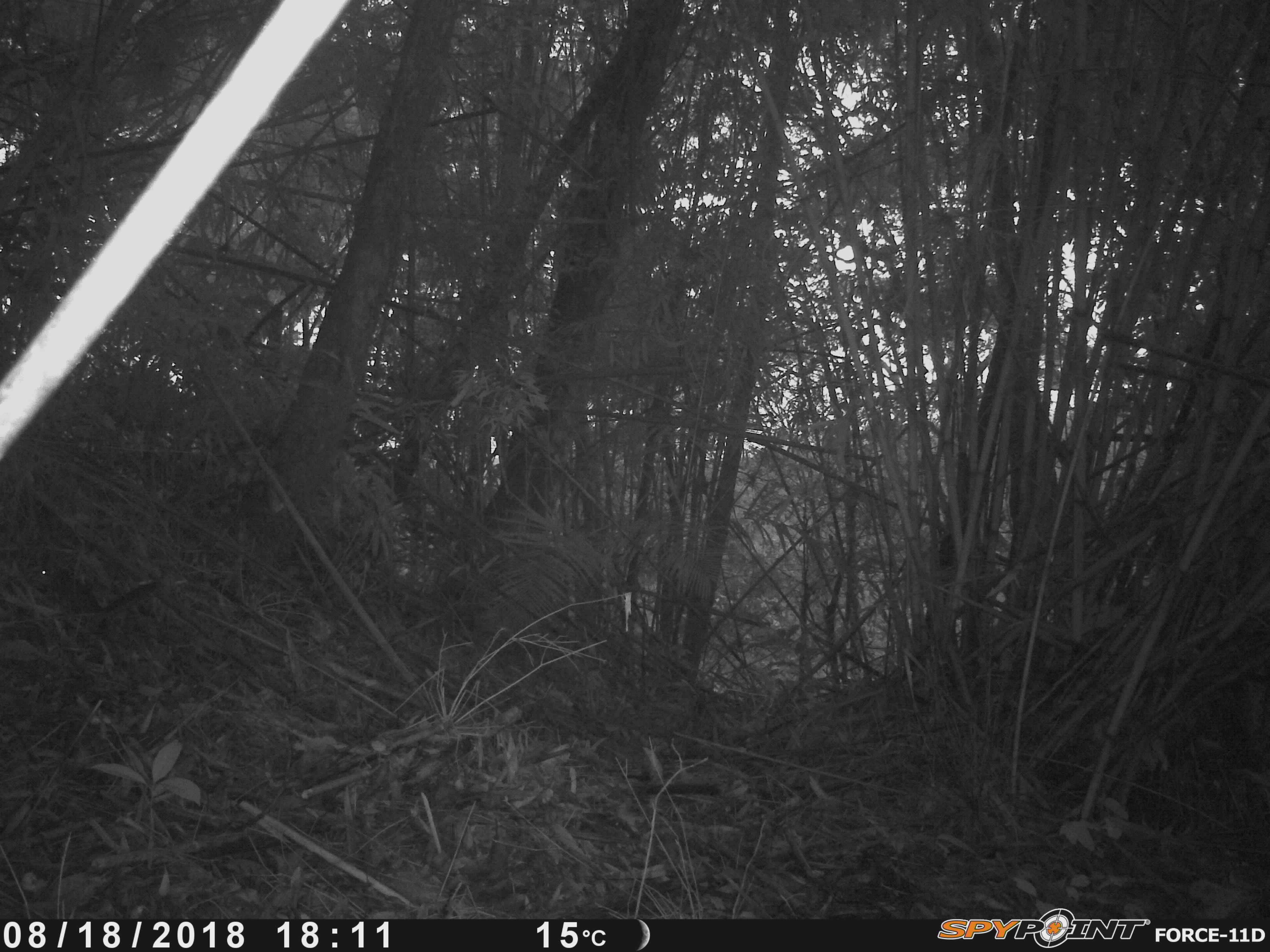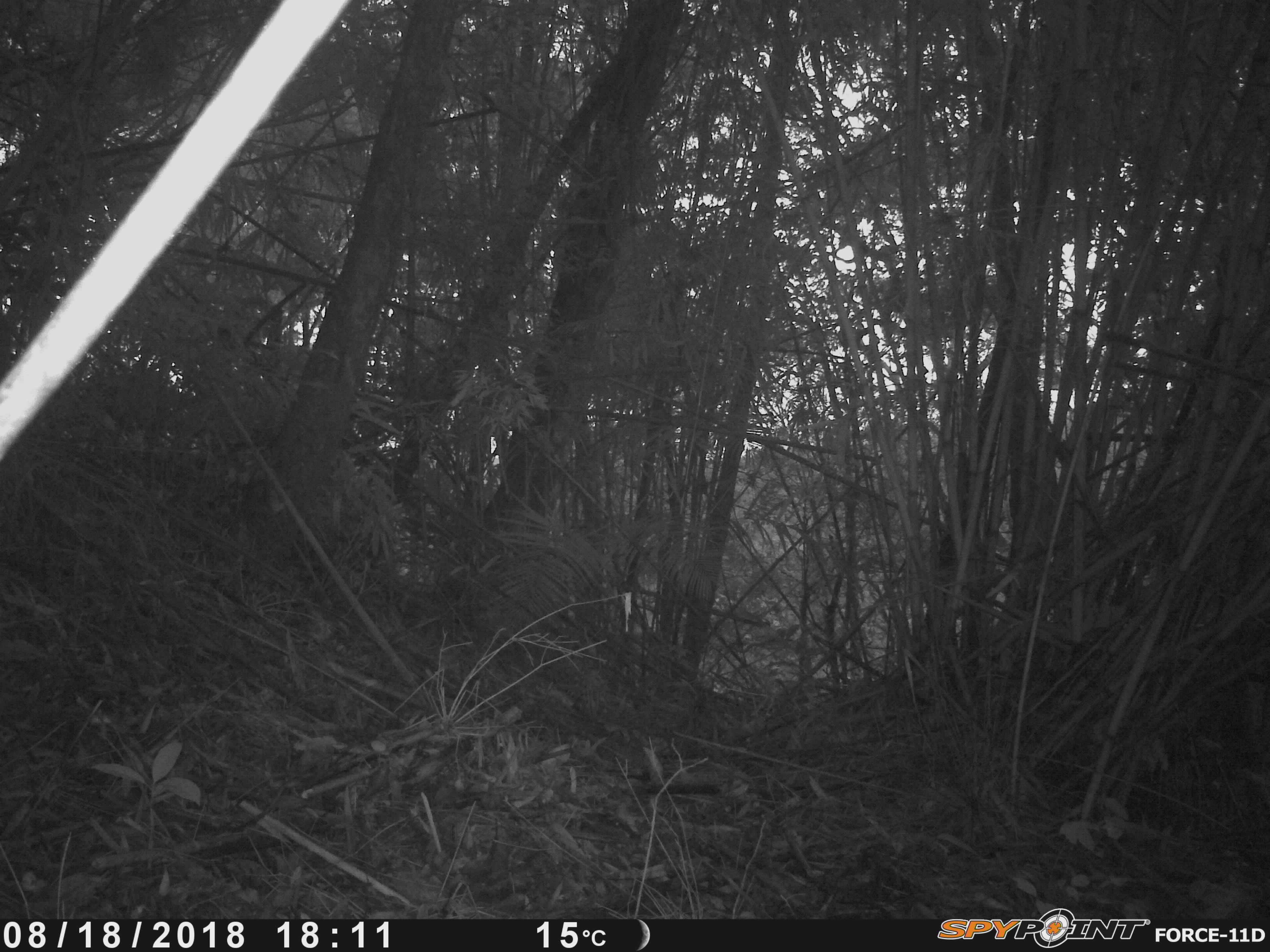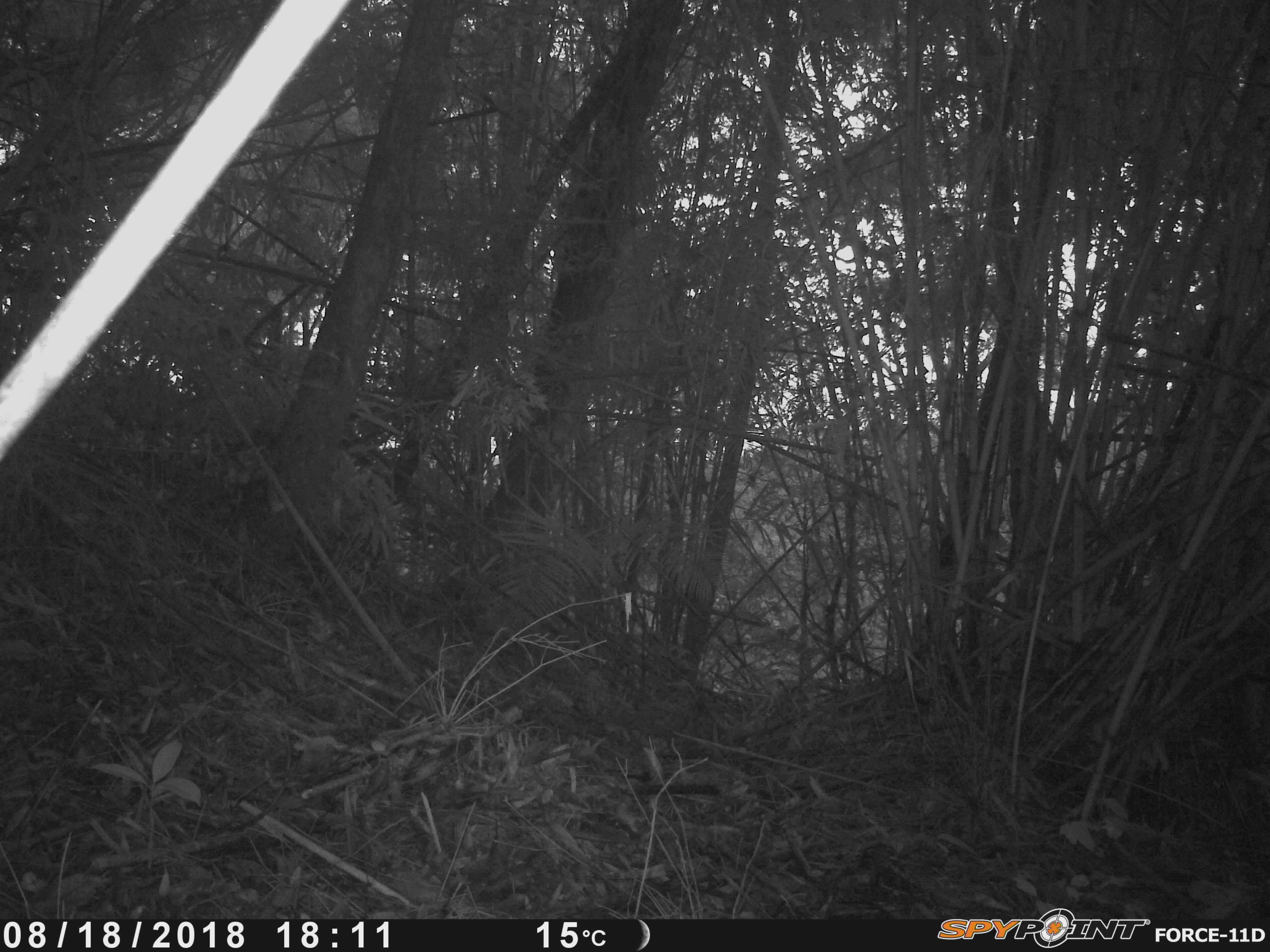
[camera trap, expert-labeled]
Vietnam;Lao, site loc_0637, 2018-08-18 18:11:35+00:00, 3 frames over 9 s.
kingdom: Animalia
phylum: Chordata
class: Mammalia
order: Rodentia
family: Sciuridae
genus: Dremomys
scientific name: Dremomys rufigenis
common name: red-cheeked squirrel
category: red cheeked squirrel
Red cheeked squirrel (red-cheeked squirrel) (Dremomys rufigenis). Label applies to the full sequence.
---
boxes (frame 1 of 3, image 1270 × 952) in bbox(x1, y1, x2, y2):
red cheeked squirrel: bbox(31, 562, 158, 638)